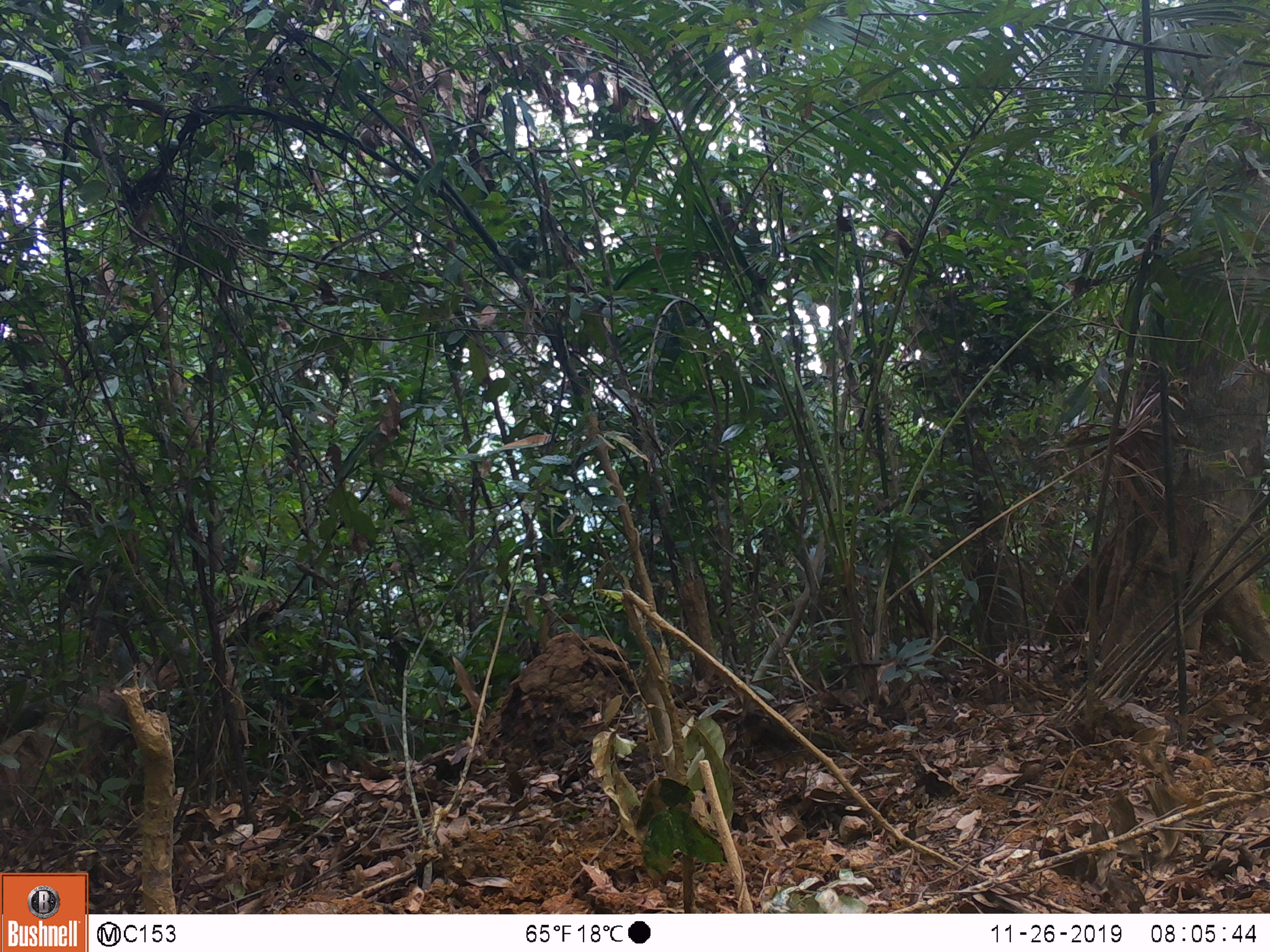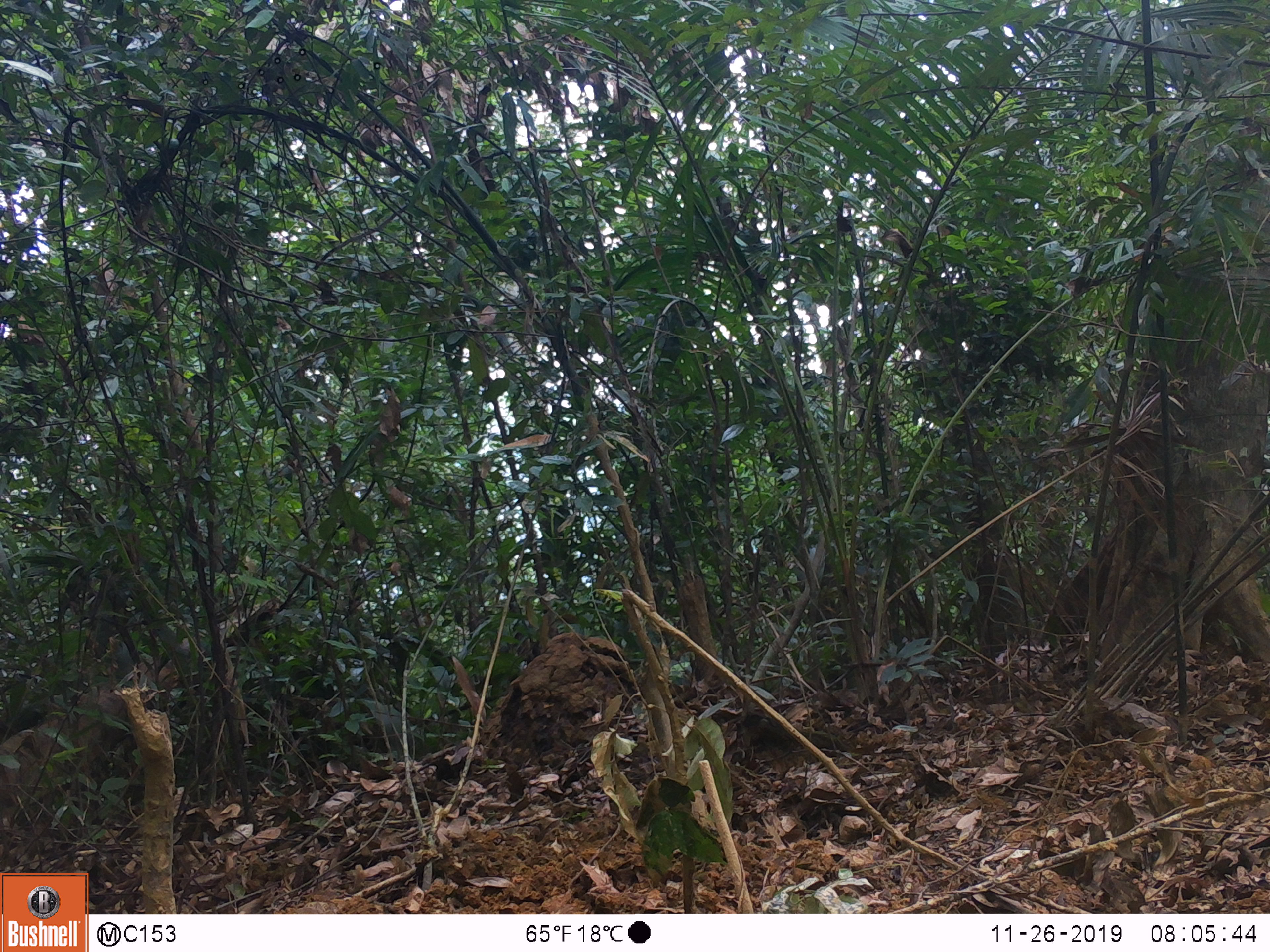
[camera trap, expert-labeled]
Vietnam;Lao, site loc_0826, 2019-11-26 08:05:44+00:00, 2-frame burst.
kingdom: Animalia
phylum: Chordata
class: Mammalia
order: Artiodactyla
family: Suidae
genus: Sus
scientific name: Sus scrofa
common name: eurasian wild pig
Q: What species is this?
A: Eurasian wild pig (Sus scrofa).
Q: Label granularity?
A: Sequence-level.